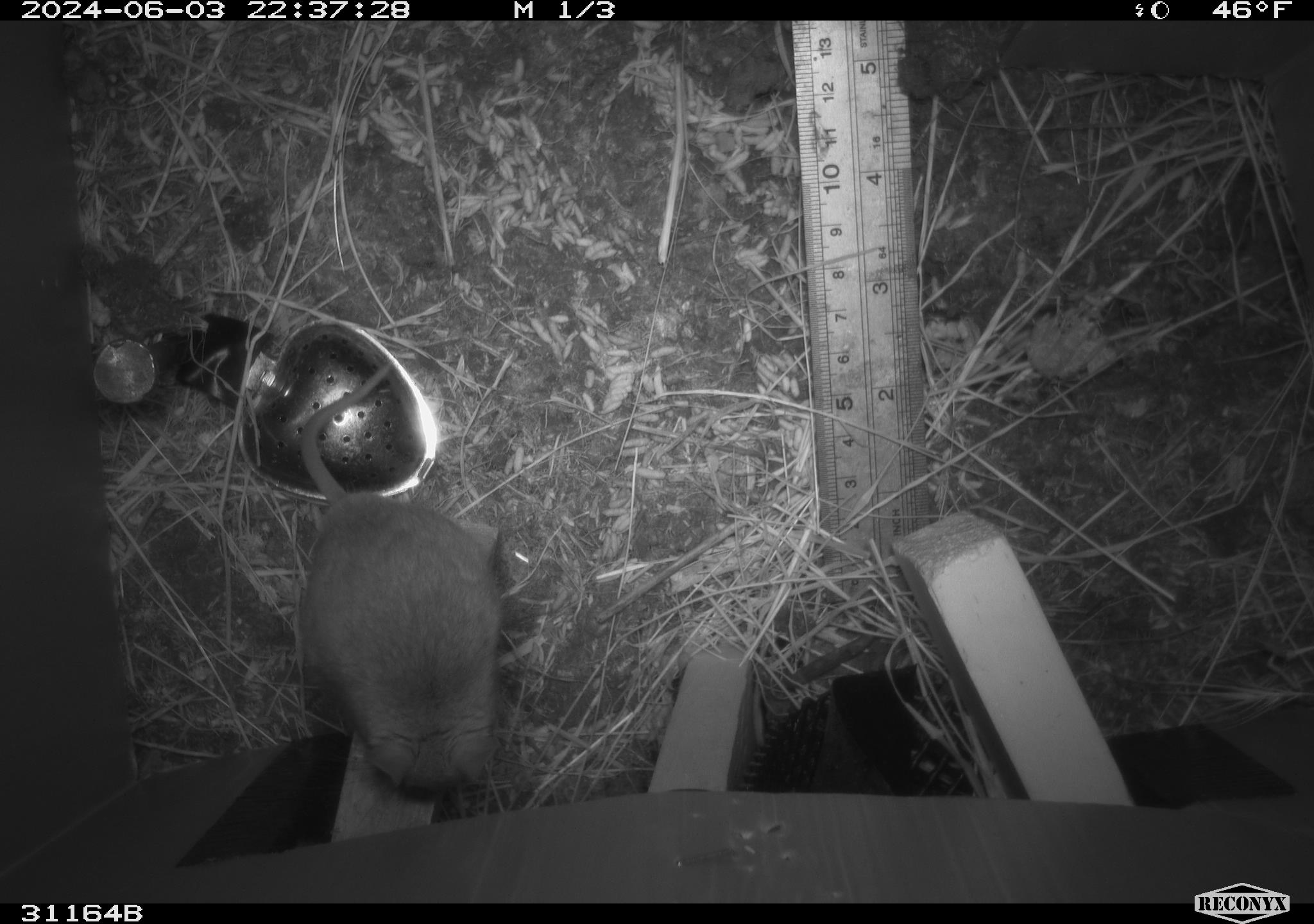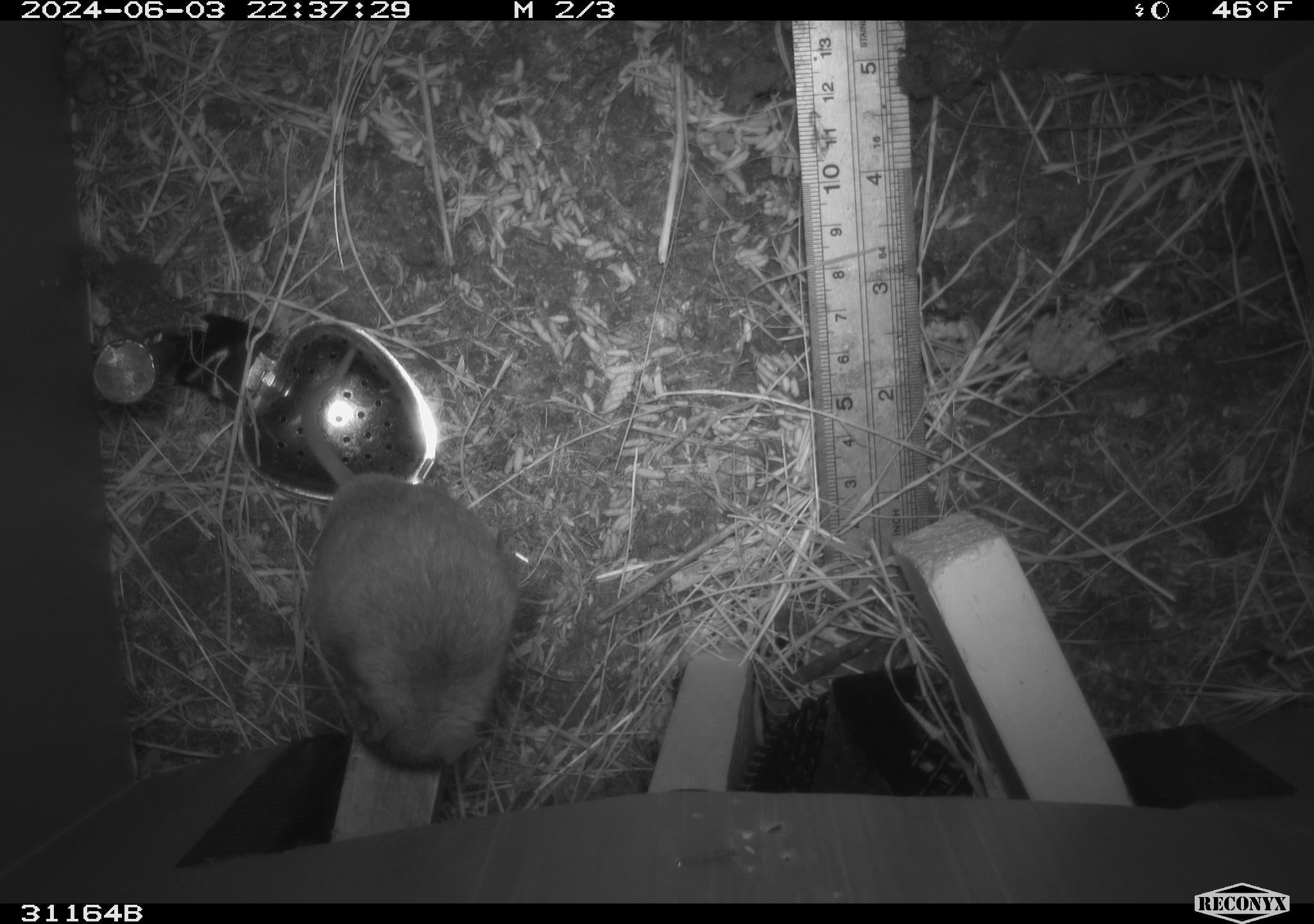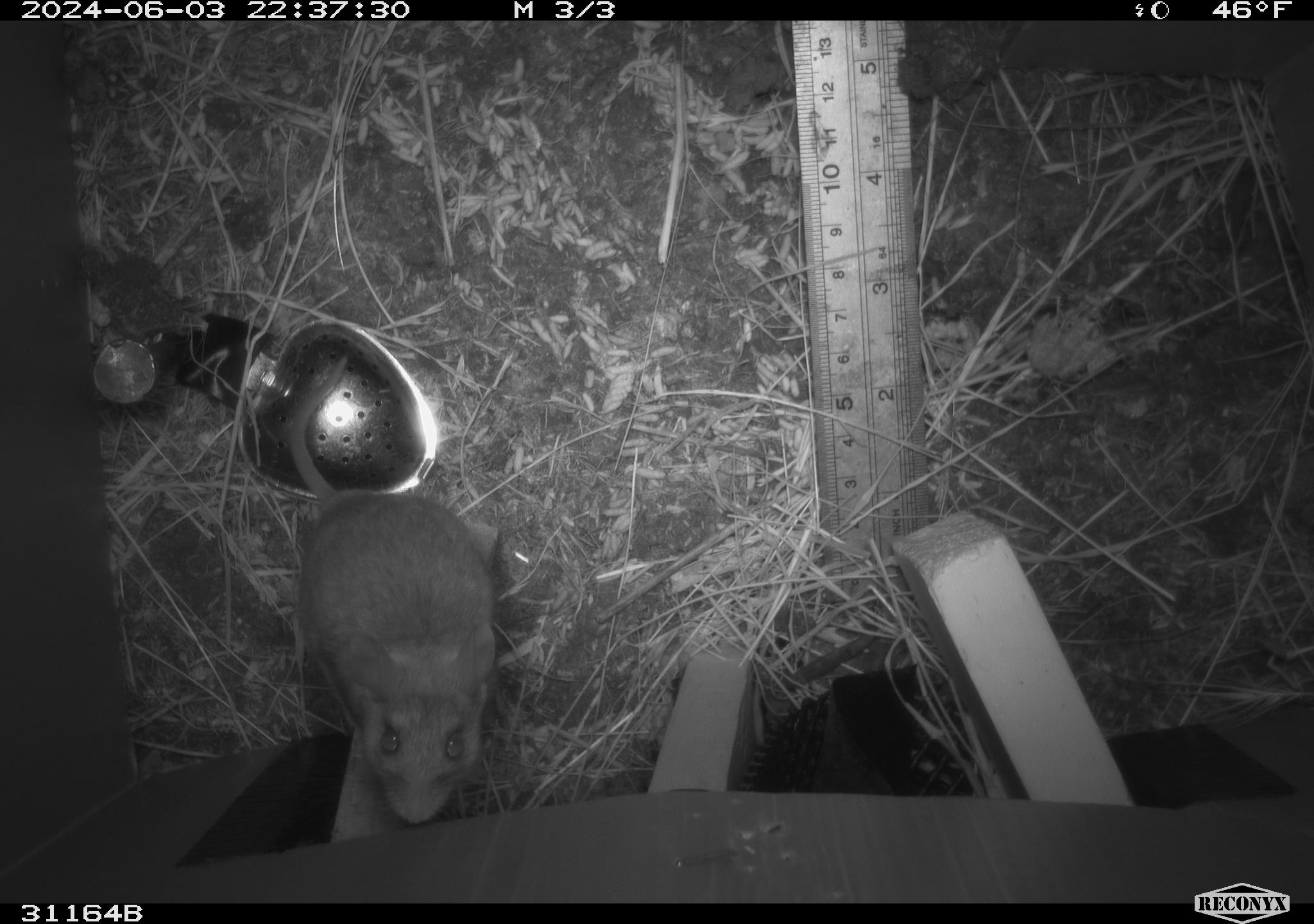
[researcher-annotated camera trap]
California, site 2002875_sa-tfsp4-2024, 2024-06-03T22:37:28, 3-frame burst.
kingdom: Animalia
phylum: Chordata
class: Mammalia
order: Rodentia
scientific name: Rodentia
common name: mouse species